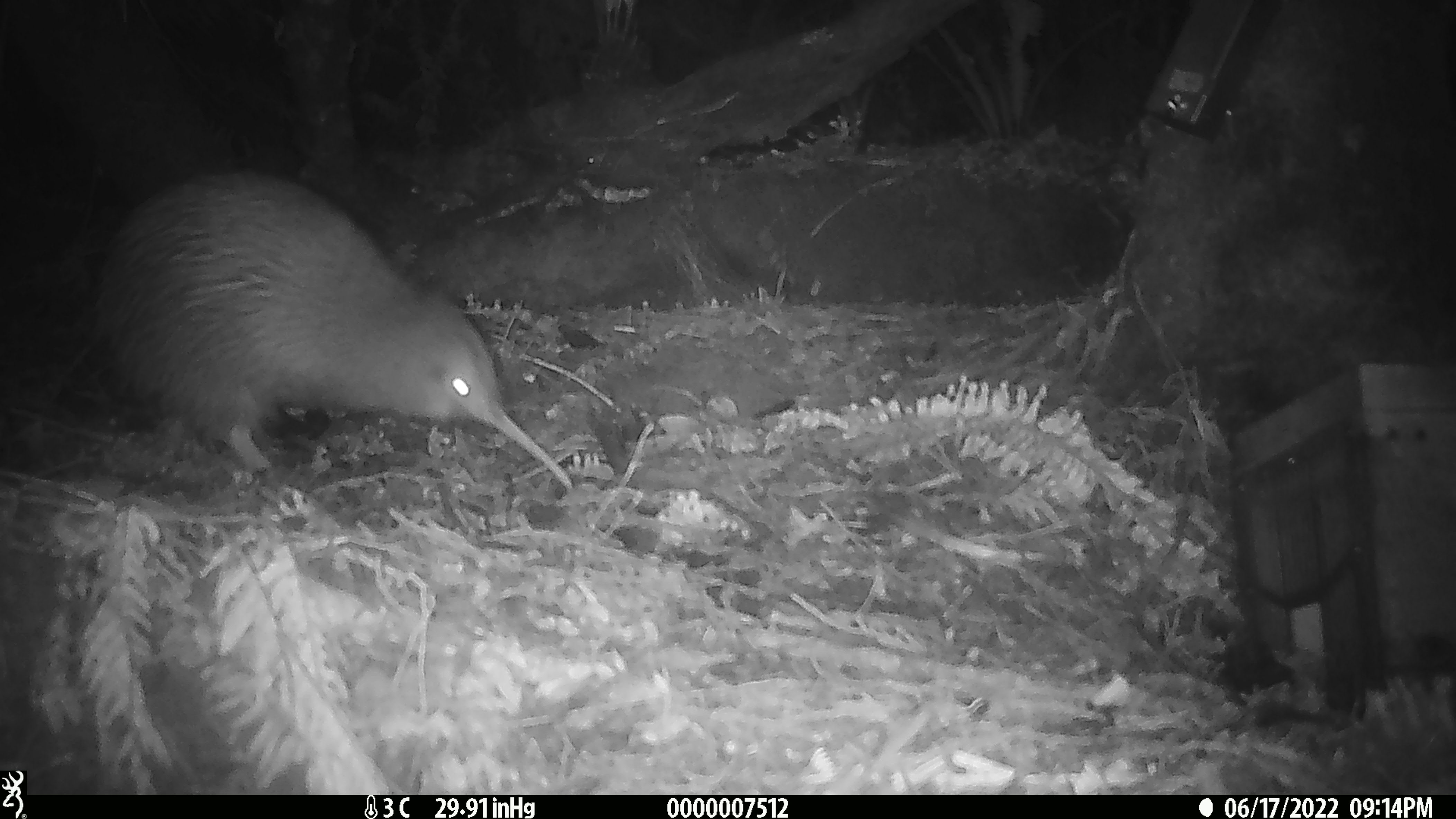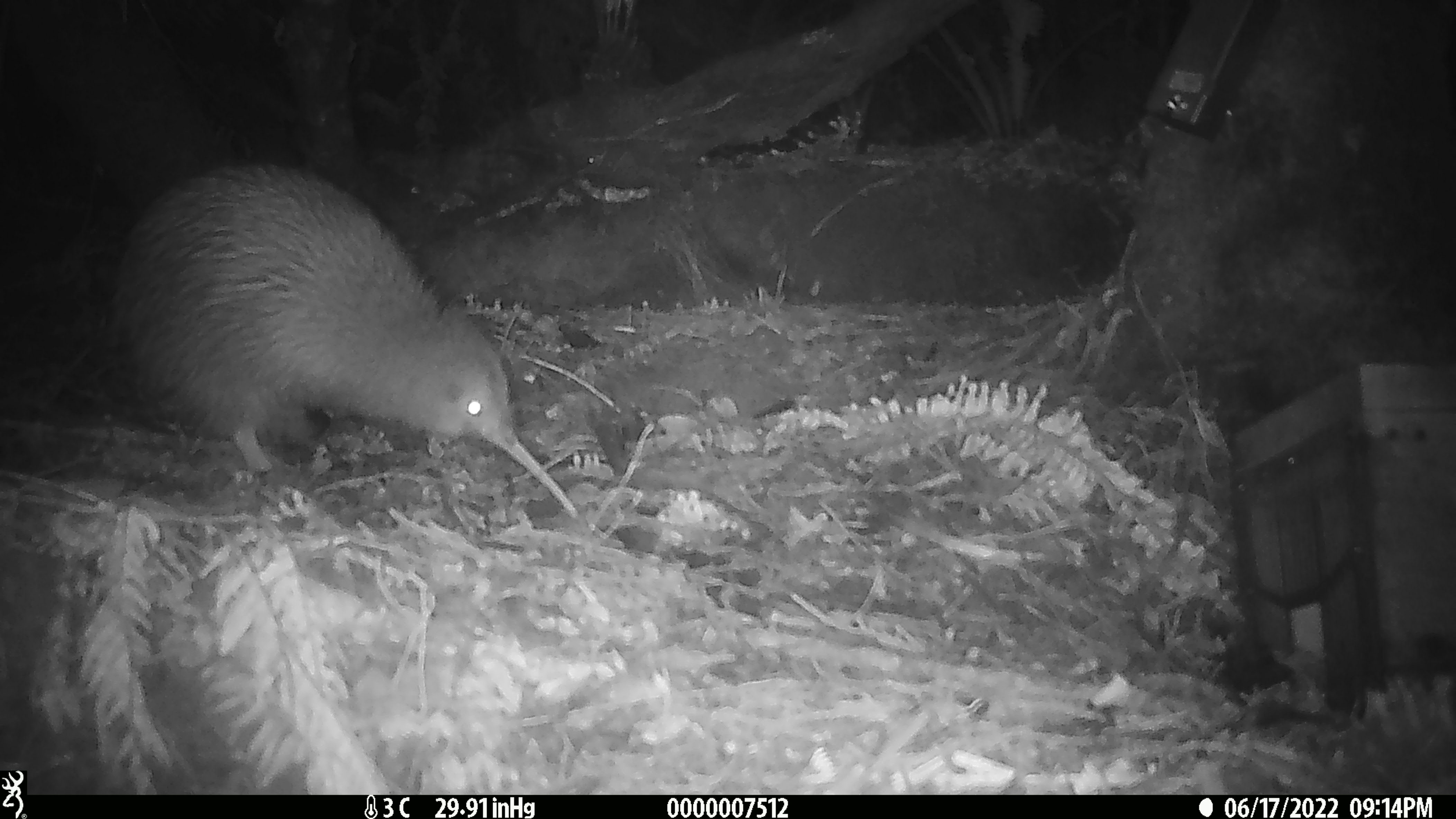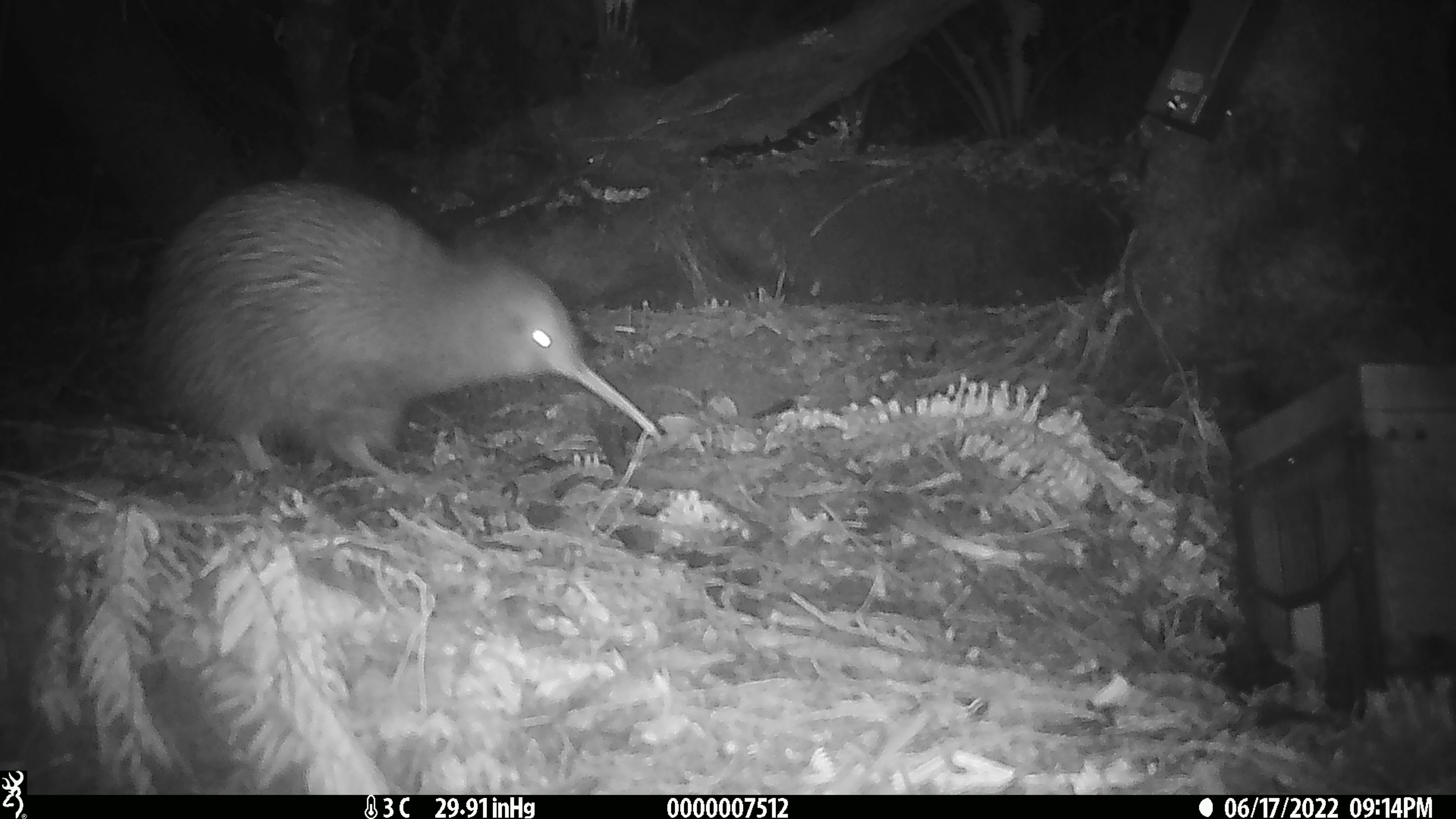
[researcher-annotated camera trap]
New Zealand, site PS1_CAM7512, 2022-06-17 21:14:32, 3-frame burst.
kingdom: Animalia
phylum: Chordata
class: Aves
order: Apterygiformes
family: Apterygidae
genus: Apteryx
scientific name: Apteryx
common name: kiwi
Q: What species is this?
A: Kiwi (Apteryx).